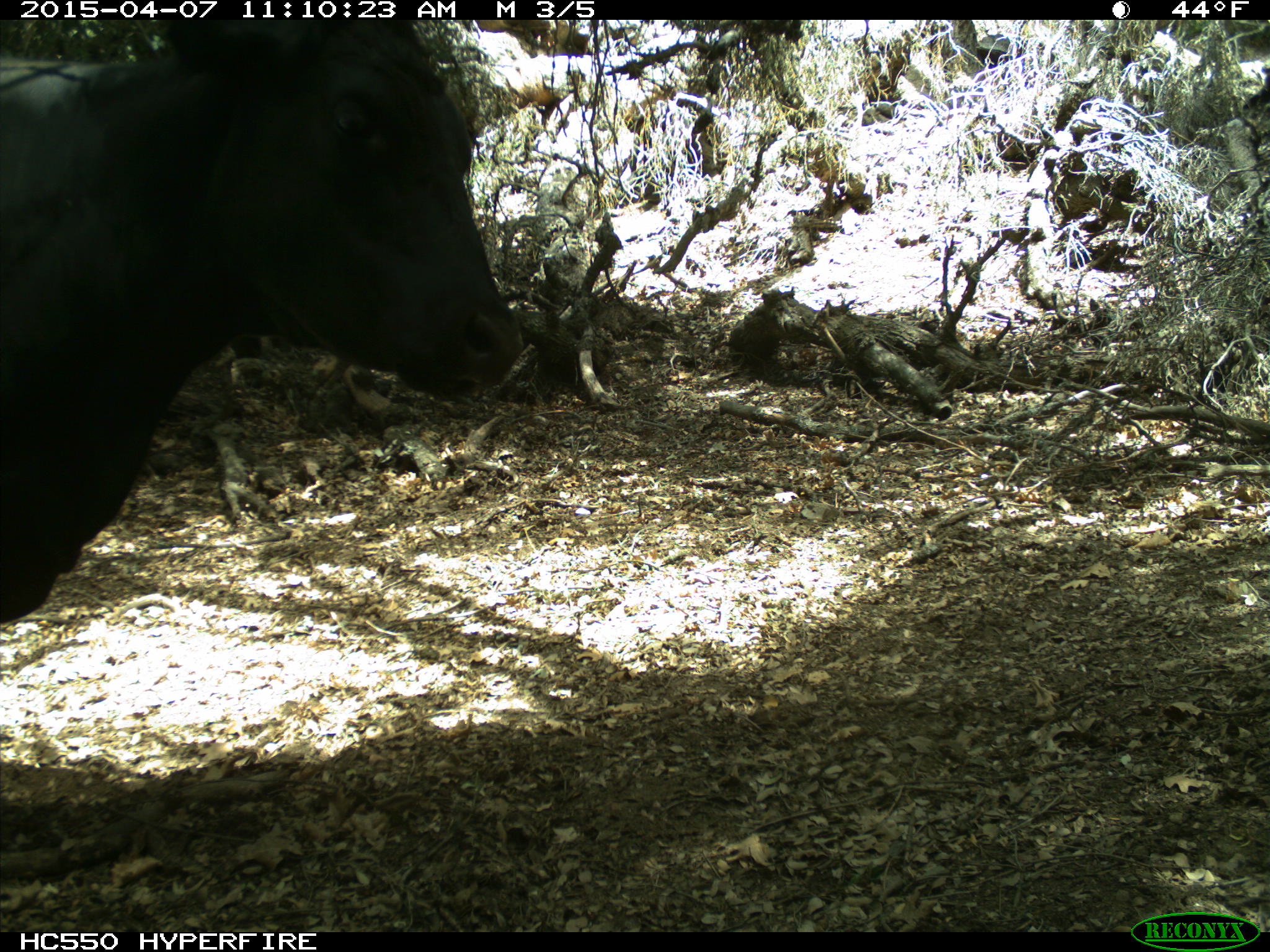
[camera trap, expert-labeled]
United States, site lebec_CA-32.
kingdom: Animalia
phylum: Chordata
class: Mammalia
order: Artiodactyla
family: Bovidae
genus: Bos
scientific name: Bos taurus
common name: domestic cow